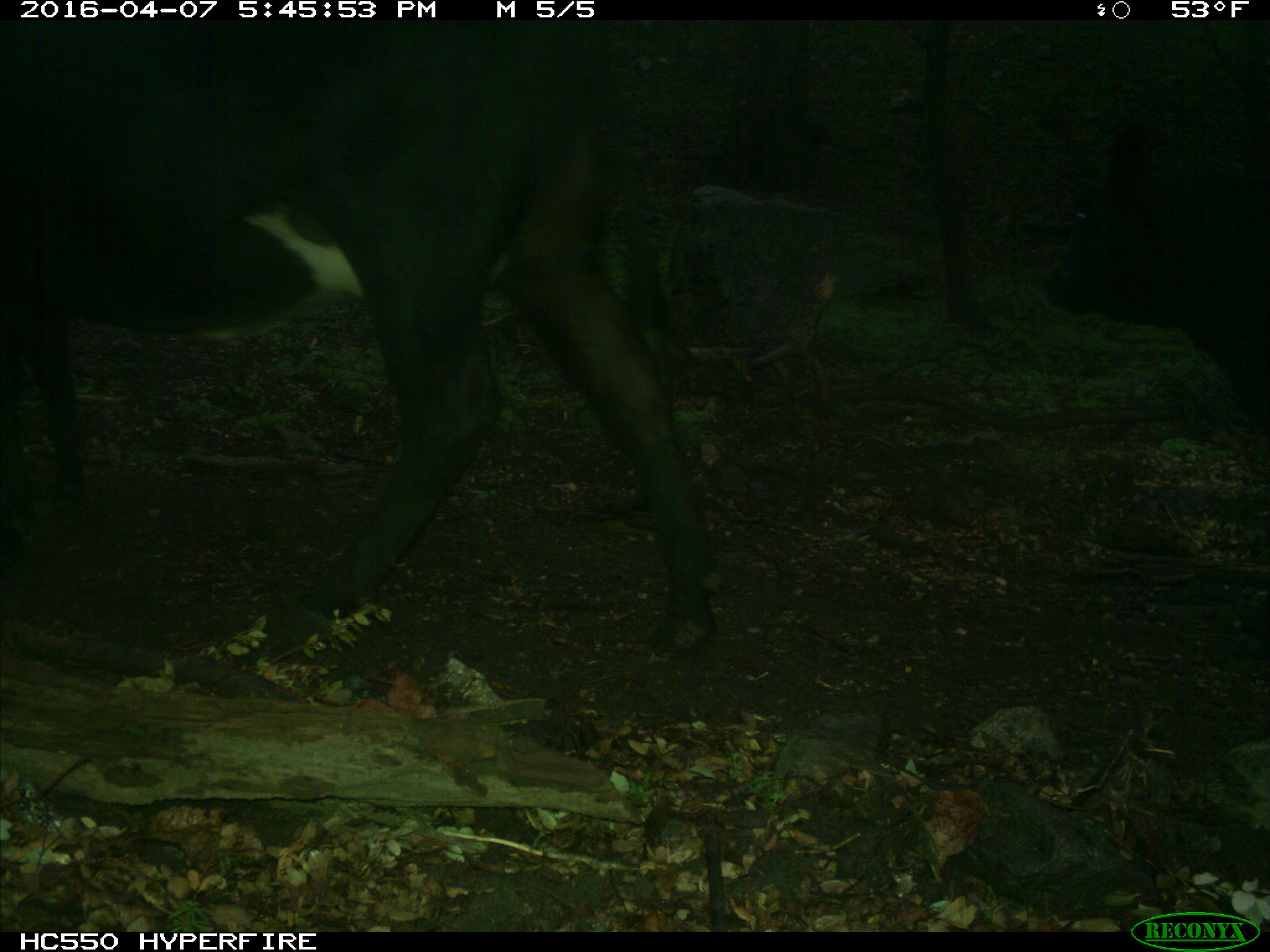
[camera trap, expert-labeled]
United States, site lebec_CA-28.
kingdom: Animalia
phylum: Chordata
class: Mammalia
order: Artiodactyla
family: Bovidae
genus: Bos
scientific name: Bos taurus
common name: domestic cow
Bos taurus (domestic cow).